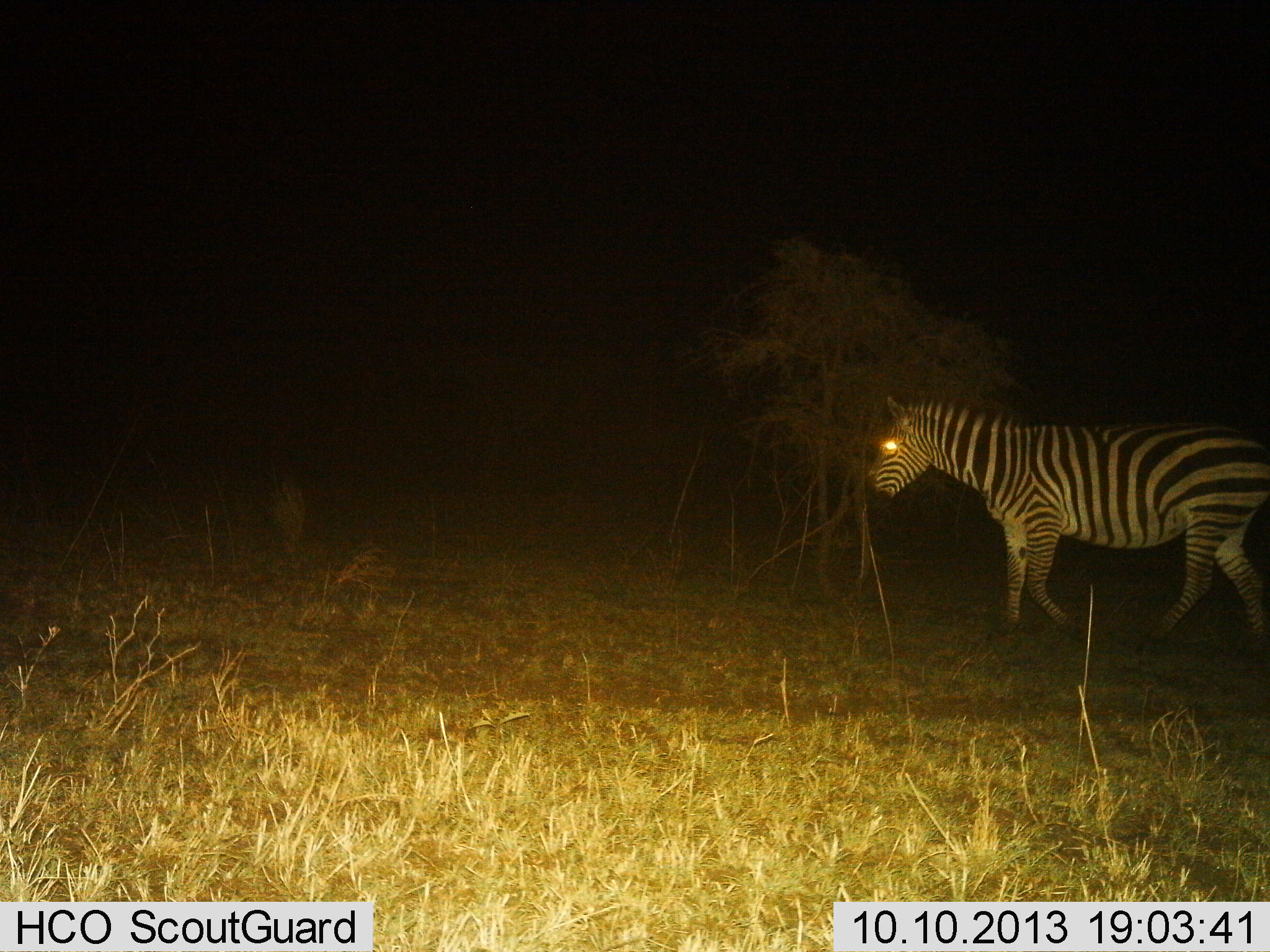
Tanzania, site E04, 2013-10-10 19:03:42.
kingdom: Animalia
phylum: Chordata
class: Mammalia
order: Perissodactyla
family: Equidae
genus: Equus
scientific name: Equus quagga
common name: plains zebra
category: zebra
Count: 1.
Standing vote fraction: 10%.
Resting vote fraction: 0%.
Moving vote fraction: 90%.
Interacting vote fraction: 0%.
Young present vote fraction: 0%.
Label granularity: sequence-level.